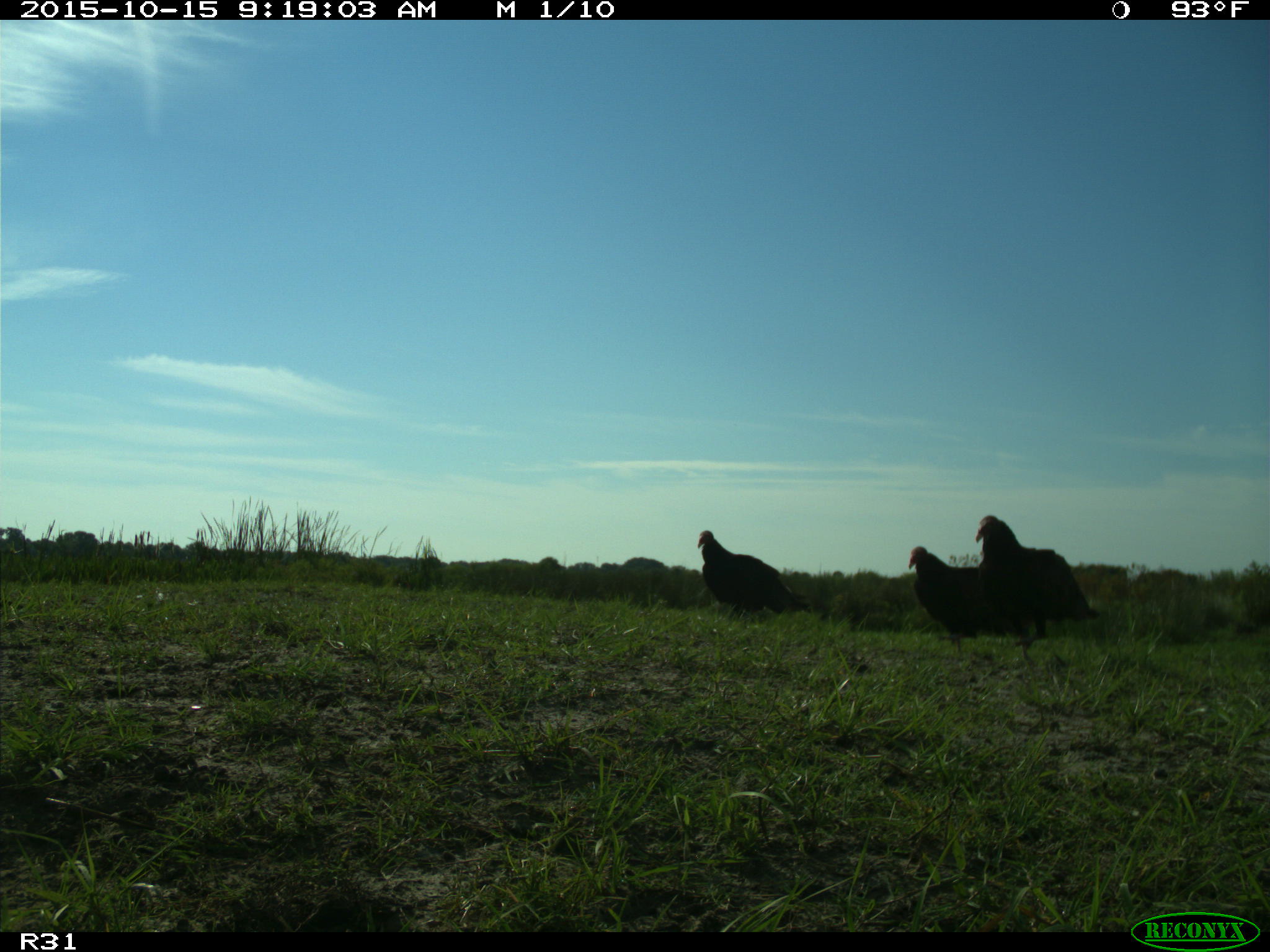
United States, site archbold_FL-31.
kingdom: Animalia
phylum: Chordata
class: Aves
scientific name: Aves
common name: birds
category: unidentified bird